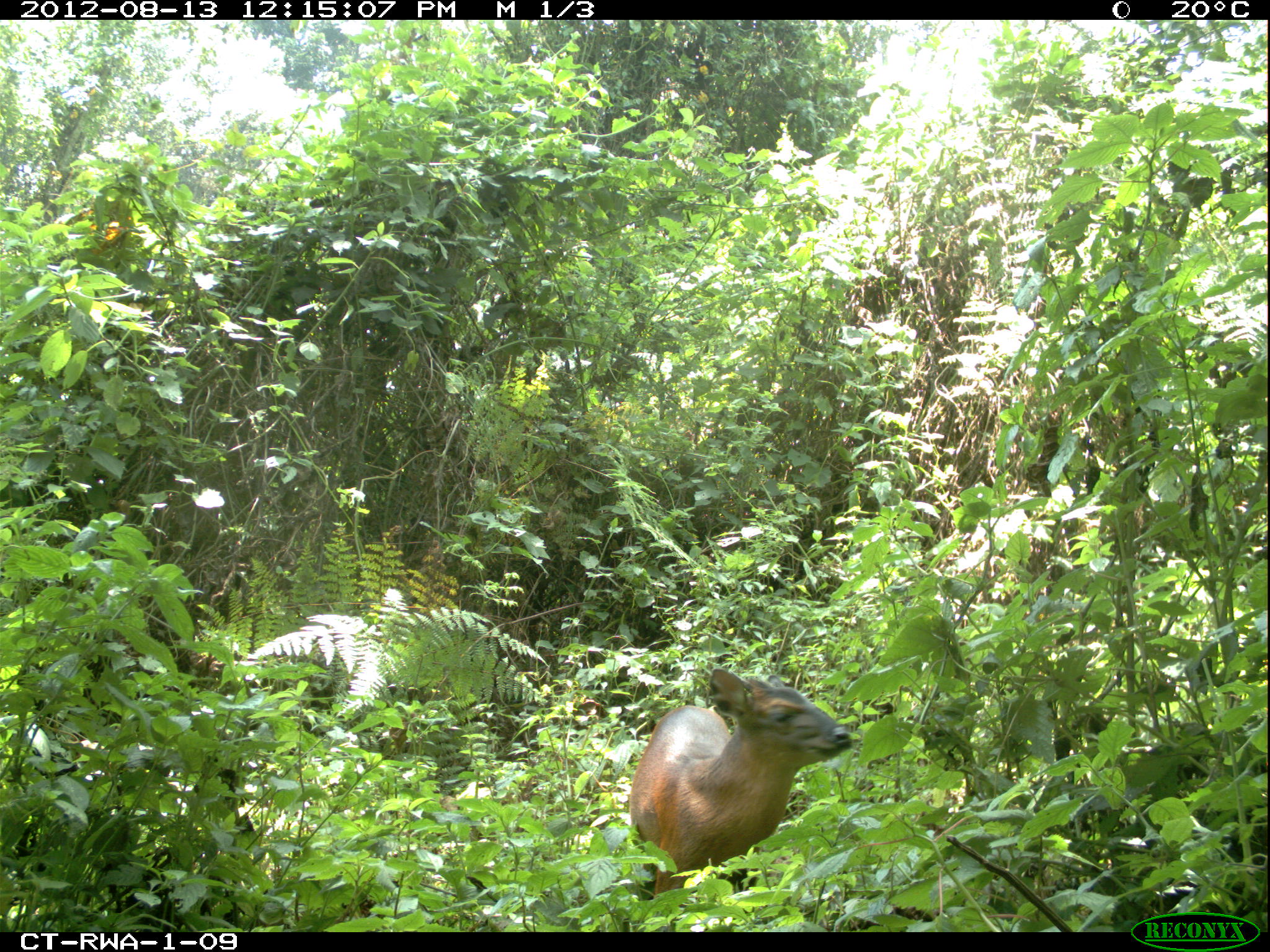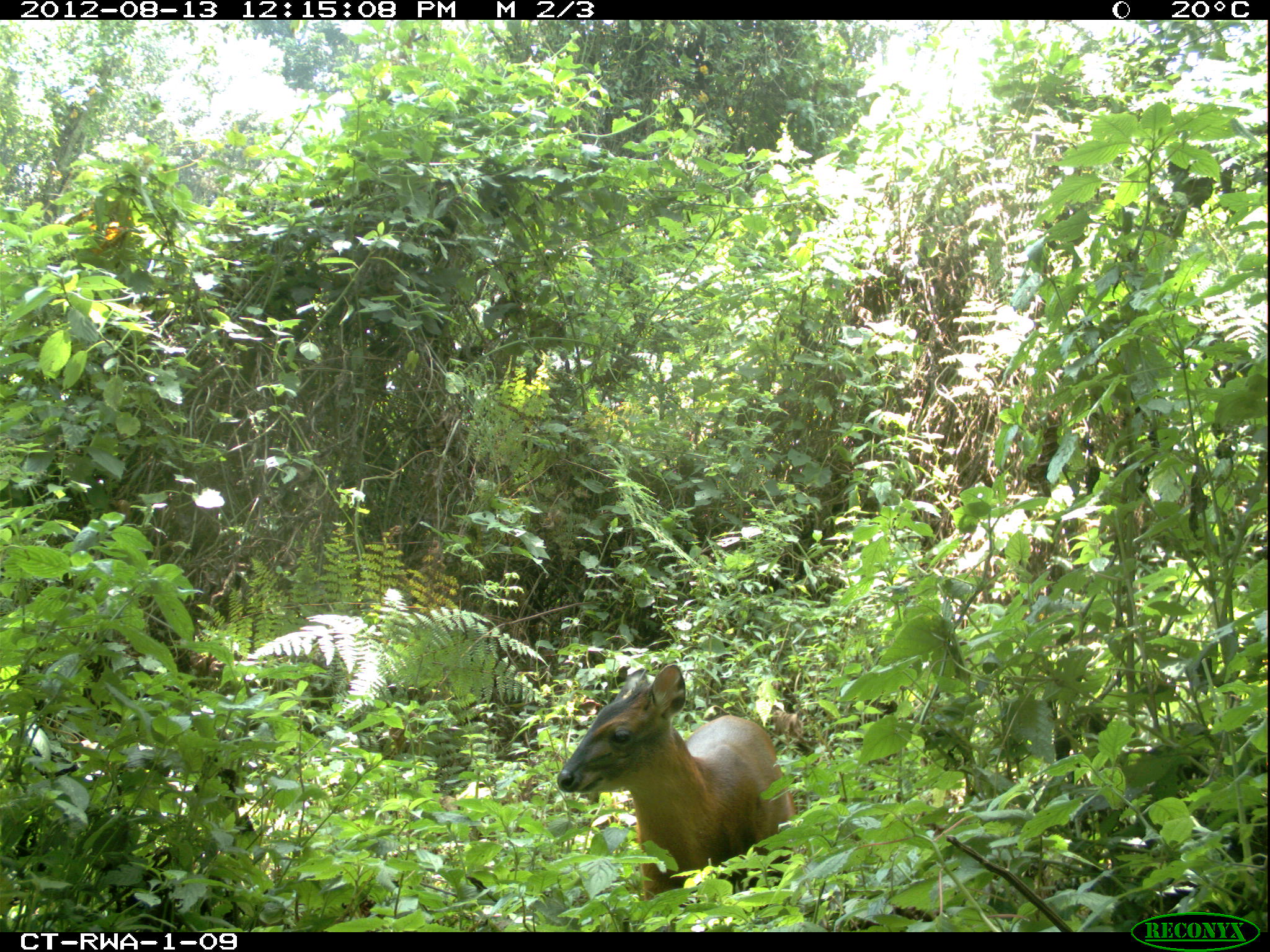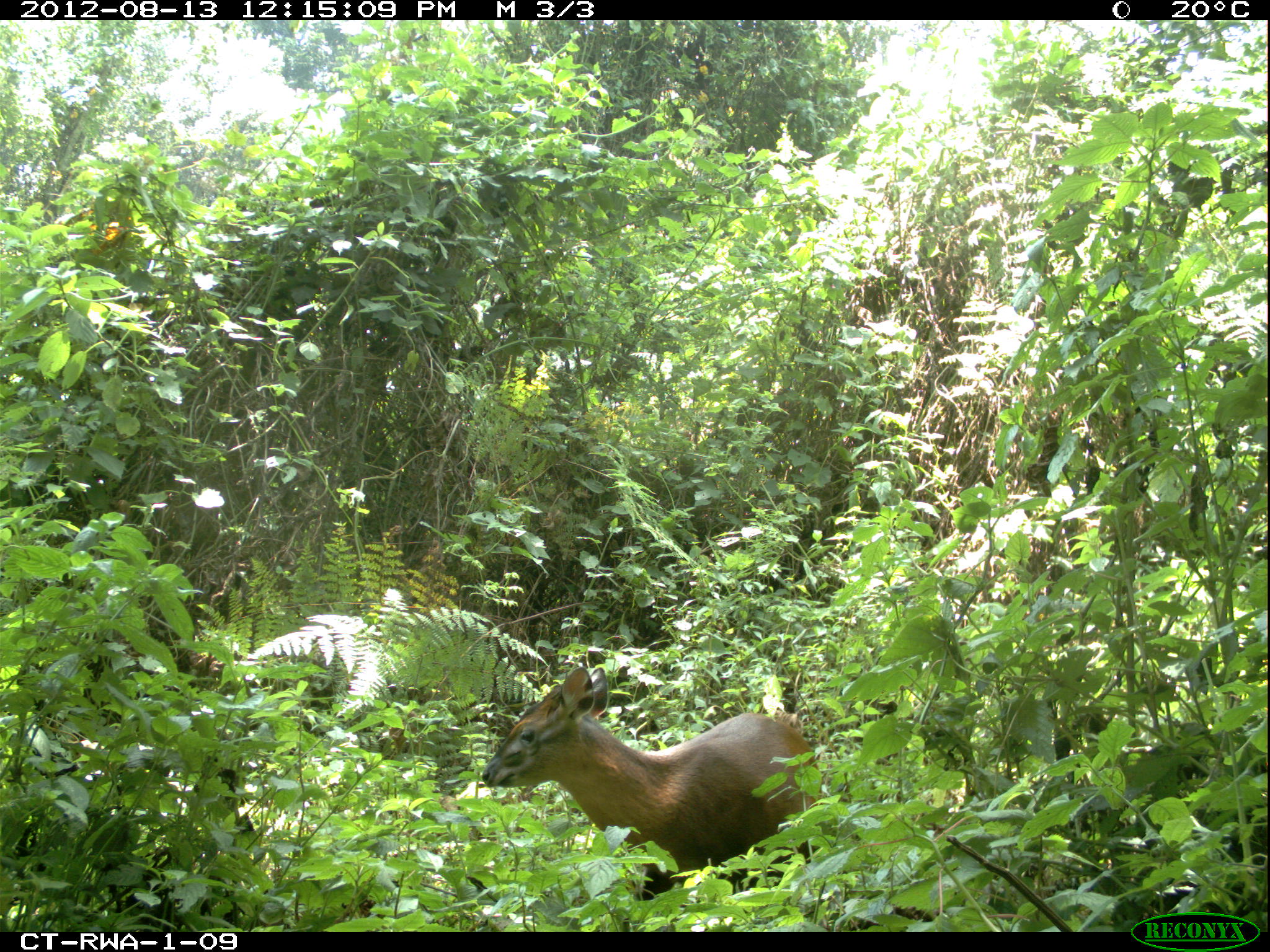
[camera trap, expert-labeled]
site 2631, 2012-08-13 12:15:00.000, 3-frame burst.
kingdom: Animalia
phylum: Chordata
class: Mammalia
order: Artiodactyla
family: Bovidae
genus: Cephalophus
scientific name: Cephalophus nigrifrons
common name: black-fronted duiker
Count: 1.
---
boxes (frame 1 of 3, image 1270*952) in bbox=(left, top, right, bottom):
cephalophus nigrifrons: bbox=(627, 665, 851, 928)